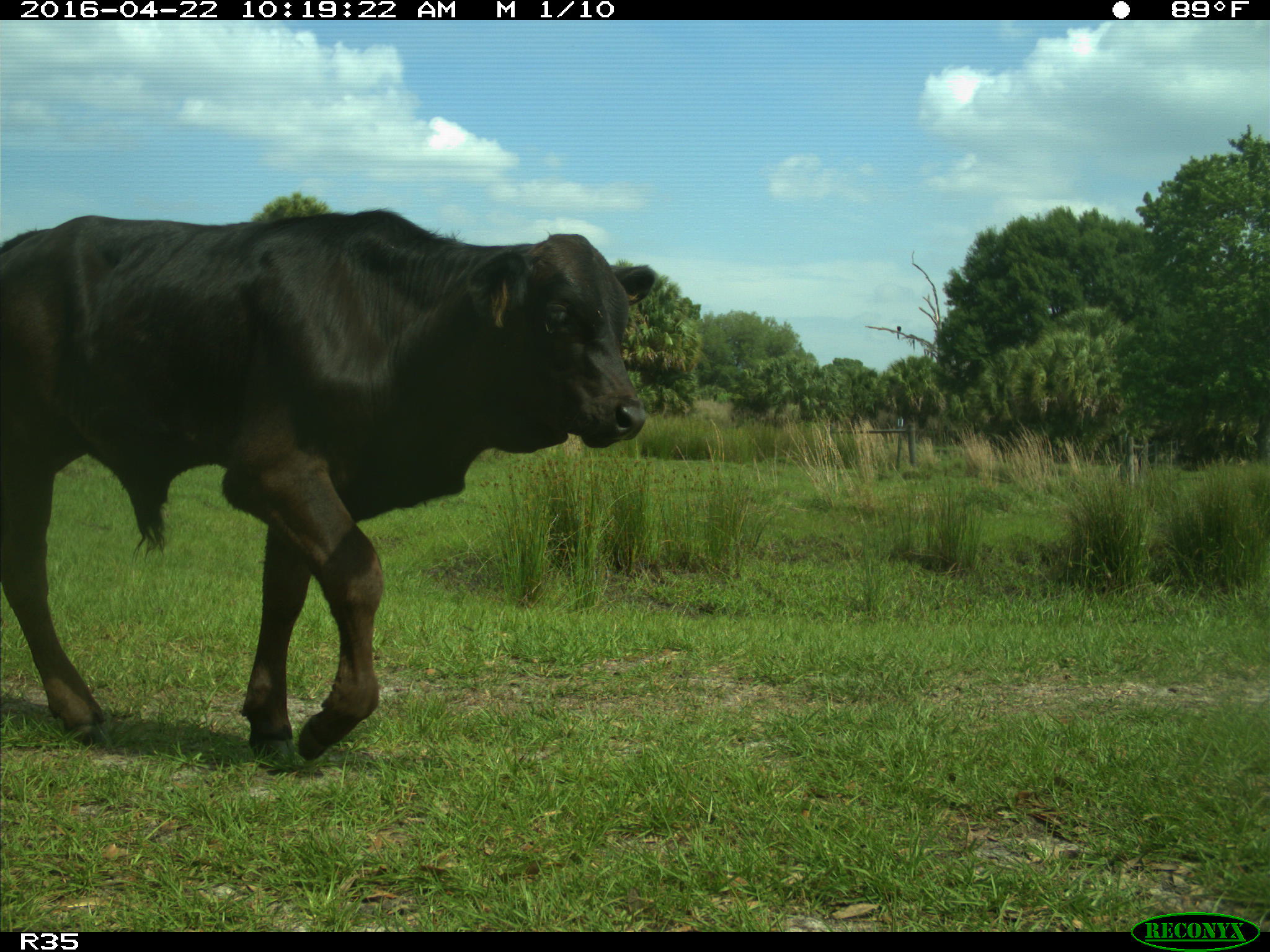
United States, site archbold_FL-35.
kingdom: Animalia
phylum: Chordata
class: Mammalia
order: Artiodactyla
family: Bovidae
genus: Bos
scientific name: Bos taurus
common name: domestic cow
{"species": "Bos taurus (domestic cow)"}